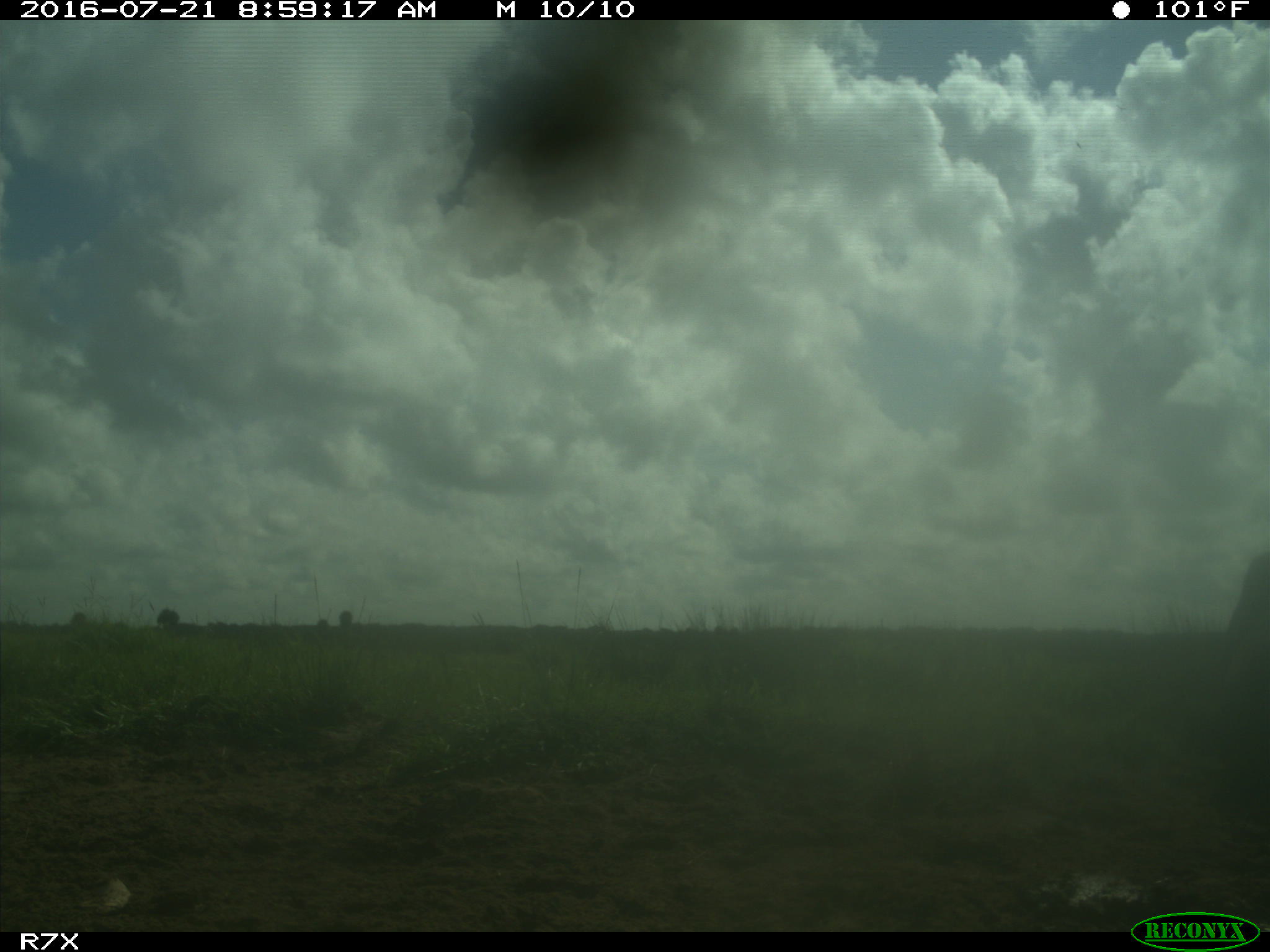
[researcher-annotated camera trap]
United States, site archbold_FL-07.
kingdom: Animalia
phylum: Chordata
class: Mammalia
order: Artiodactyla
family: Bovidae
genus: Bos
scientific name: Bos taurus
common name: domestic cow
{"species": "Bos taurus (domestic cow)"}